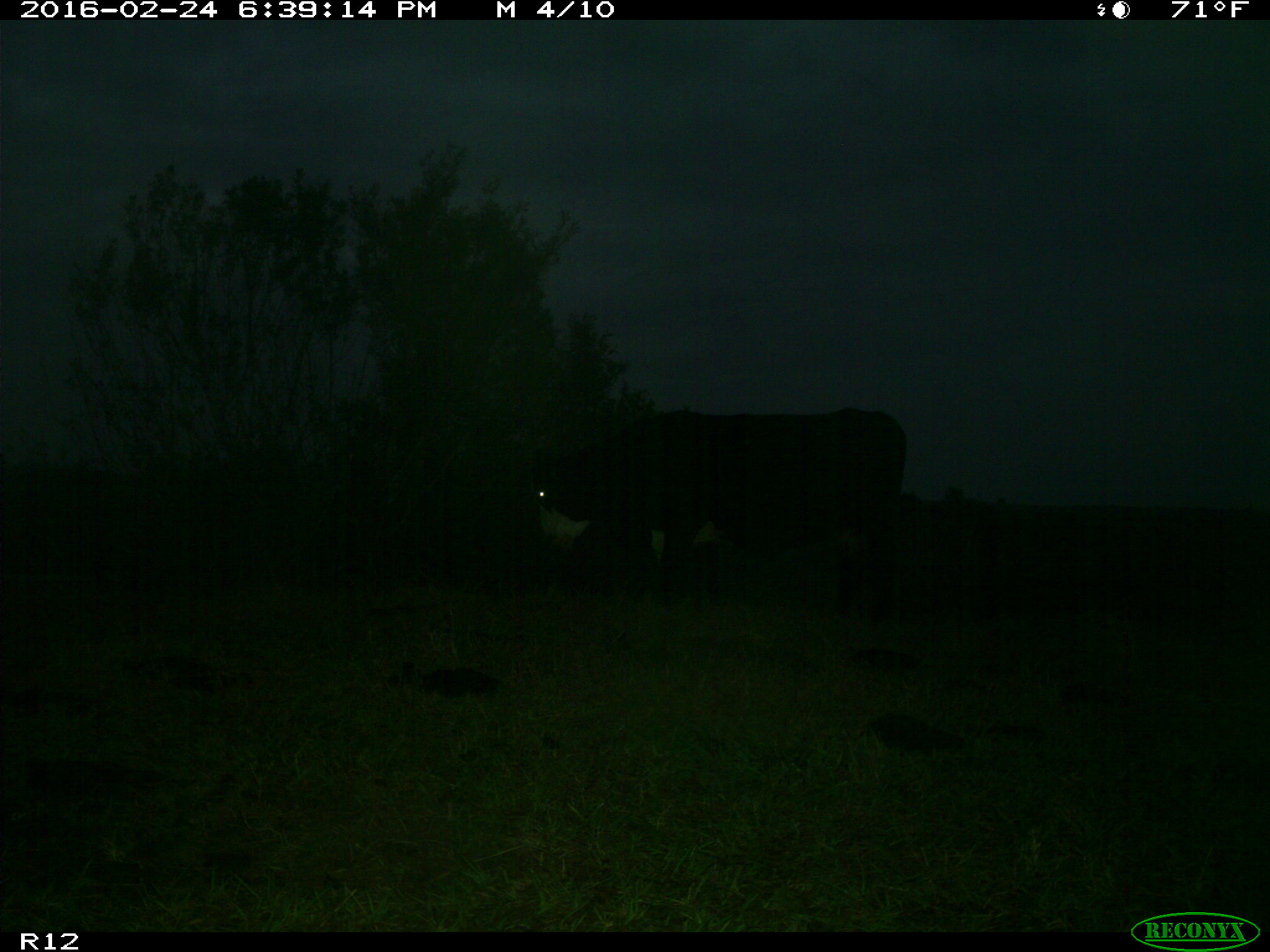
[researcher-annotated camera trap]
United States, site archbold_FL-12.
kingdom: Animalia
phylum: Chordata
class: Mammalia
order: Artiodactyla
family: Bovidae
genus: Bos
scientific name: Bos taurus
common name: domestic cow